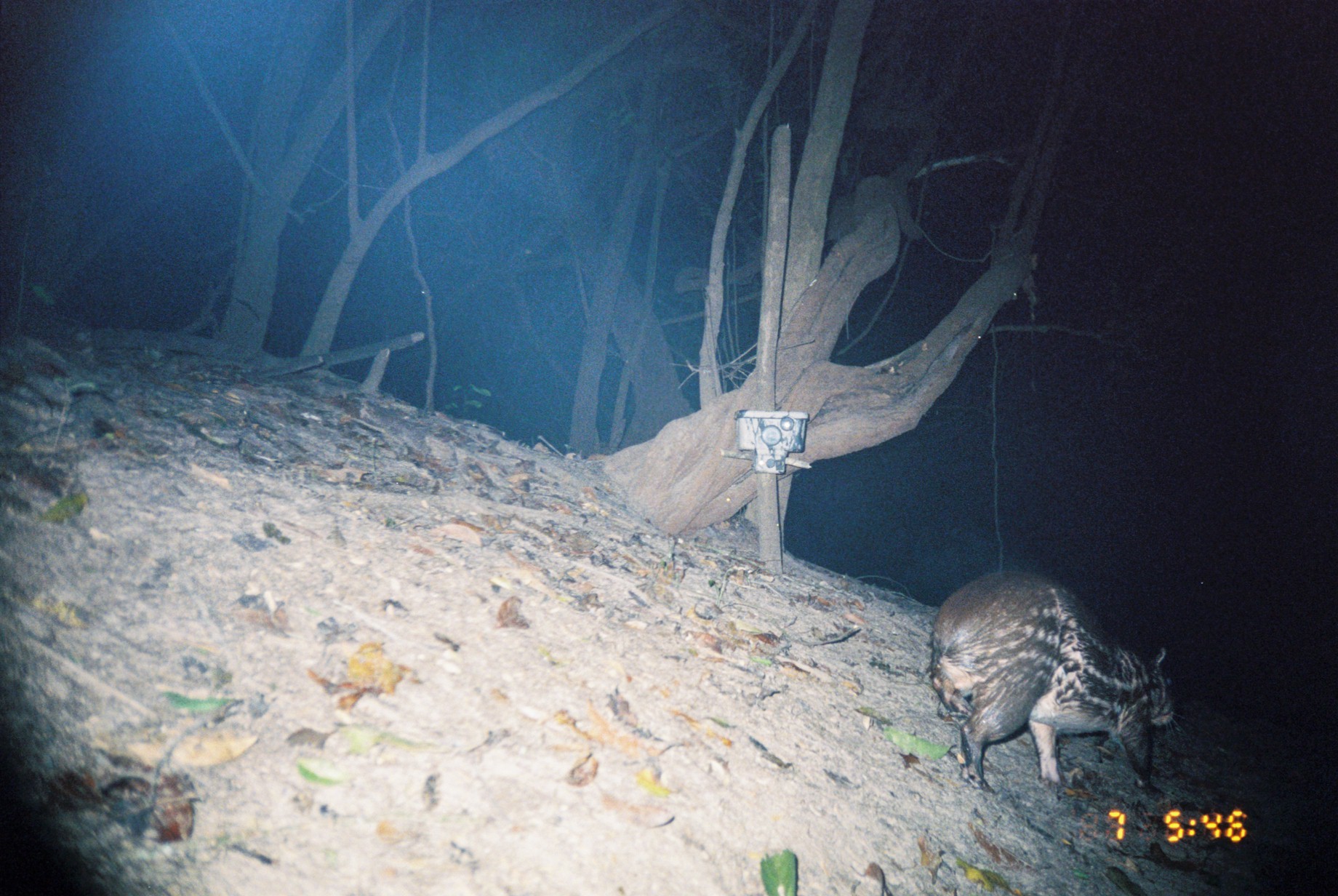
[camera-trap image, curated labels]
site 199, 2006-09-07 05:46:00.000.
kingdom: Animalia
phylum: Chordata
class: Mammalia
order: Rodentia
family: Cuniculidae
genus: Cuniculus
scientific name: Cuniculus paca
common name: spotted paca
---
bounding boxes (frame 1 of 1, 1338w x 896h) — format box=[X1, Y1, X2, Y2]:
cuniculus paca: box=[929, 568, 1191, 793]